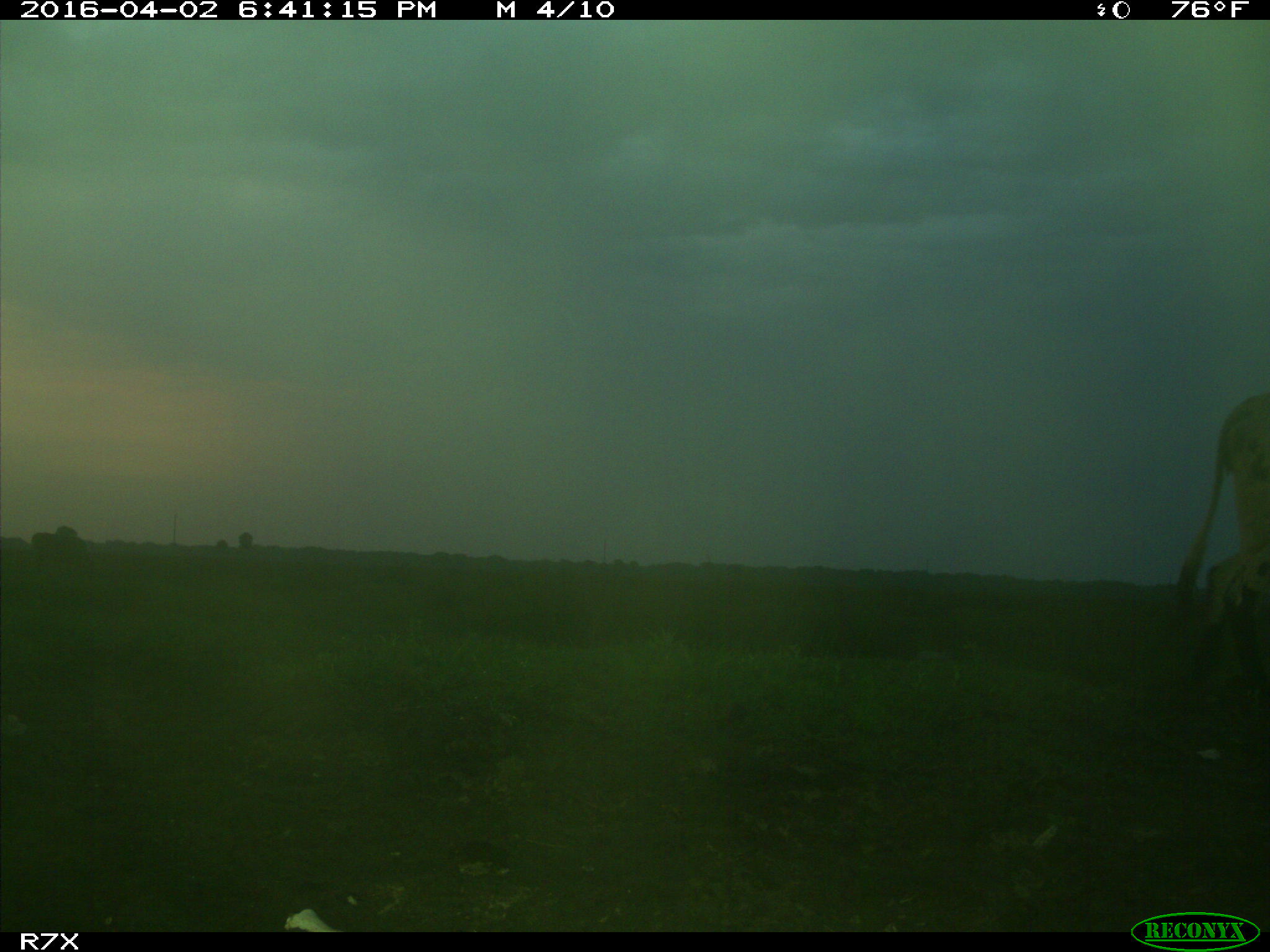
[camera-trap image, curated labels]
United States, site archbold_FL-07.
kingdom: Animalia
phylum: Chordata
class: Mammalia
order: Artiodactyla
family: Bovidae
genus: Bos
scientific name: Bos taurus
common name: domestic cow